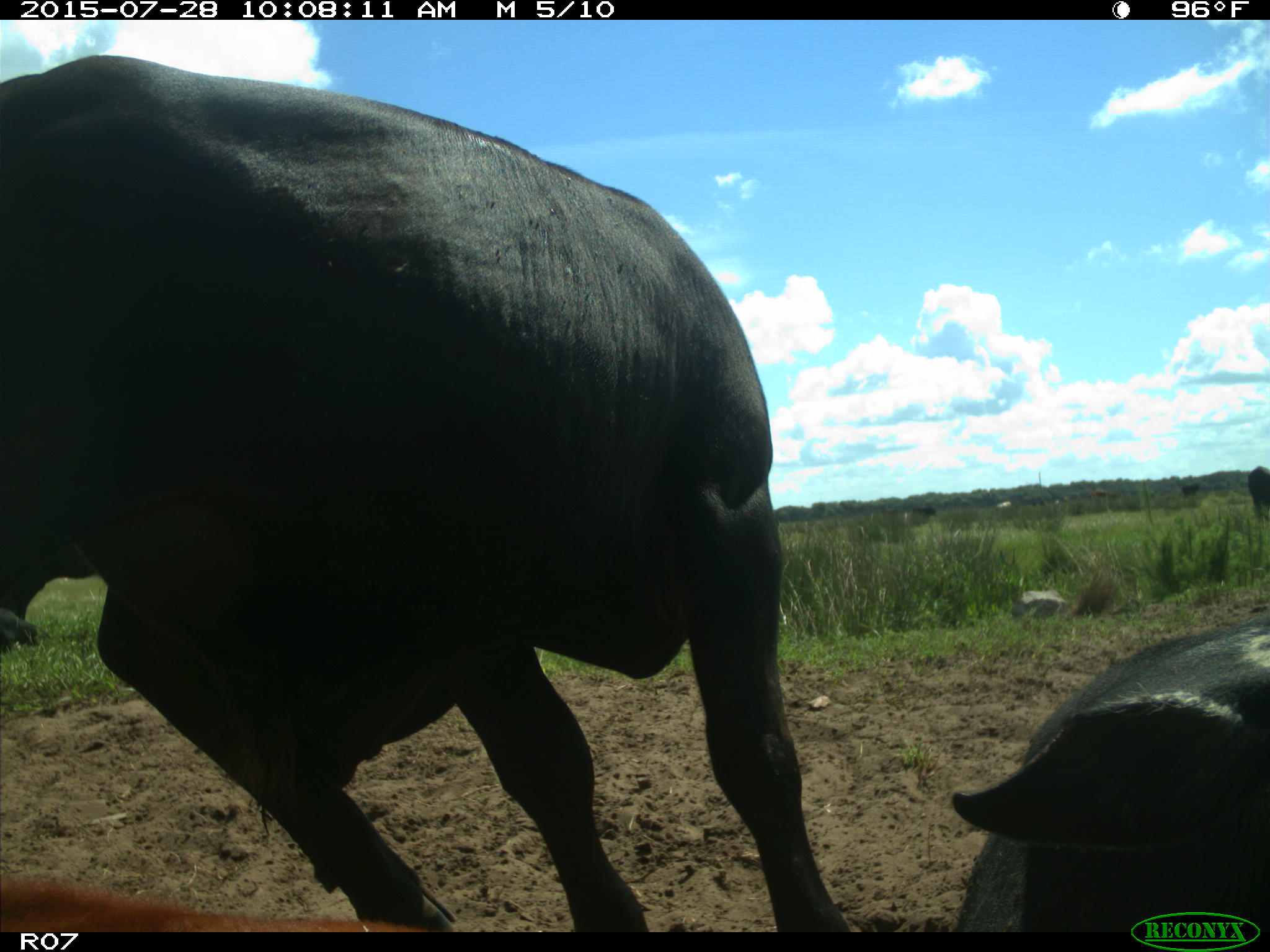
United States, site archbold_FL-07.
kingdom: Animalia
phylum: Chordata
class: Mammalia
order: Artiodactyla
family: Bovidae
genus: Bos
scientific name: Bos taurus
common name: domestic cow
Bos taurus (domestic cow).